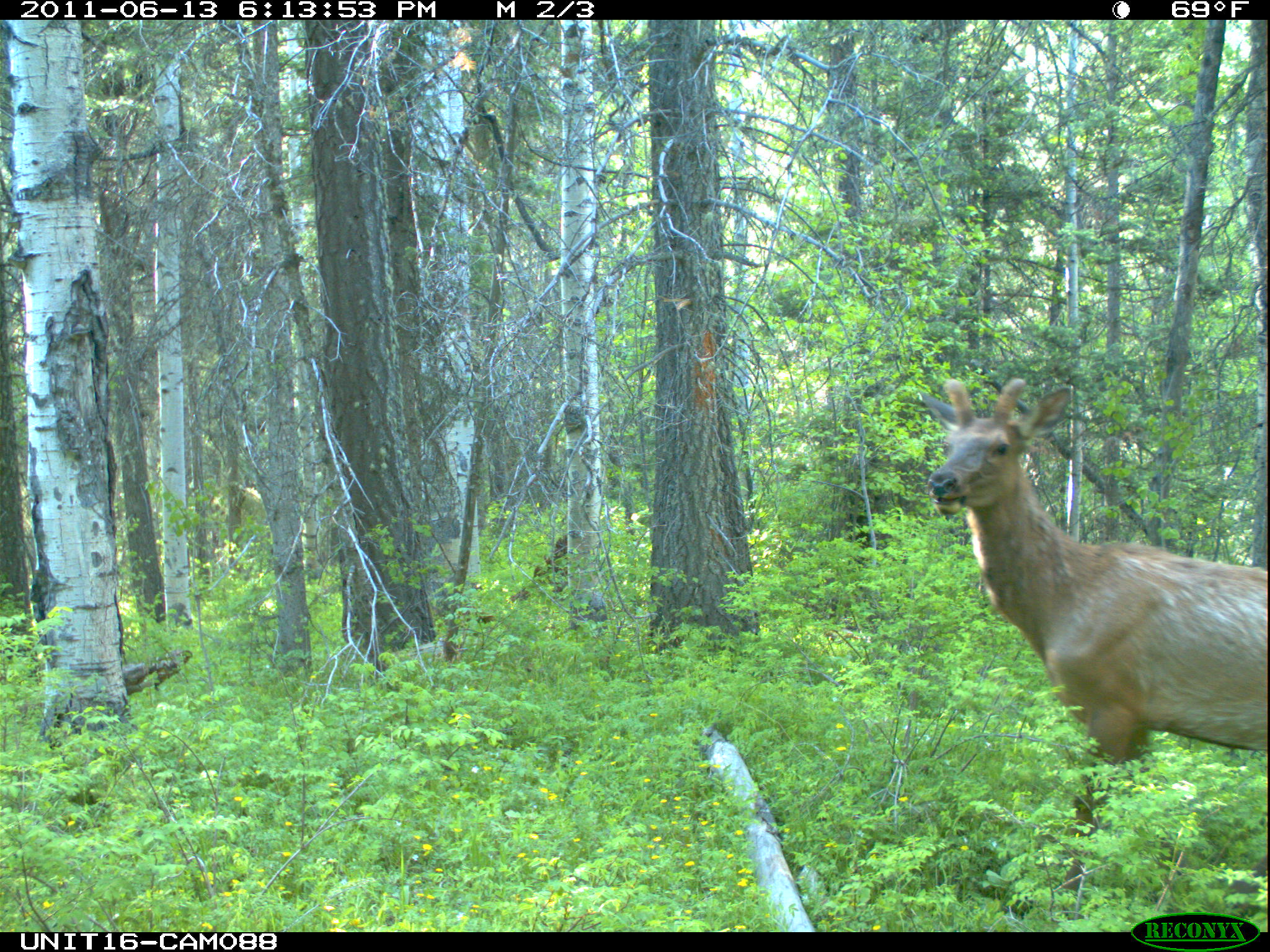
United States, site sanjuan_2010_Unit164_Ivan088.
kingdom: Animalia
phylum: Chordata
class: Mammalia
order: Artiodactyla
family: Cervidae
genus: Cervus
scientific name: Cervus elaphus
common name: red deer